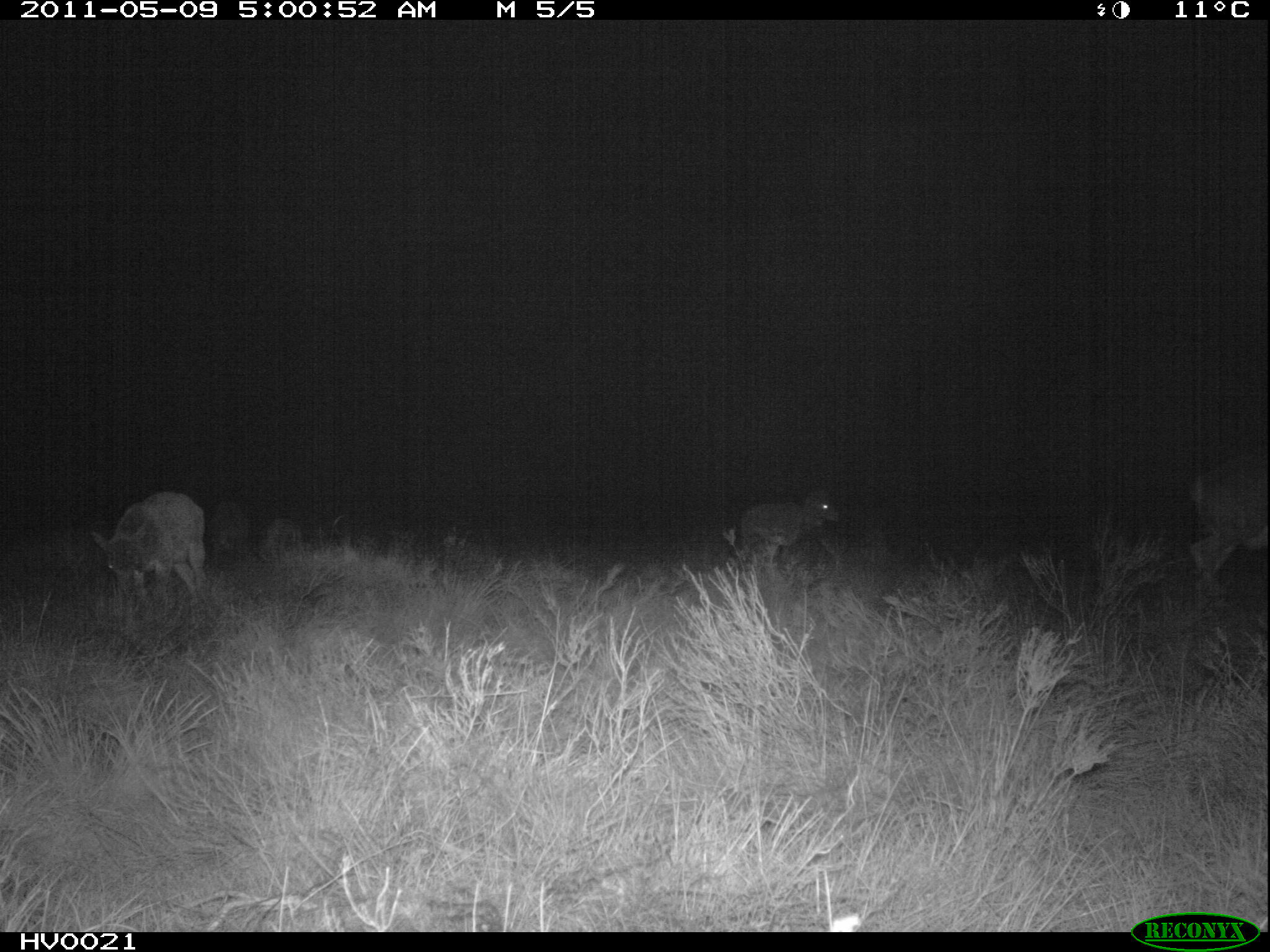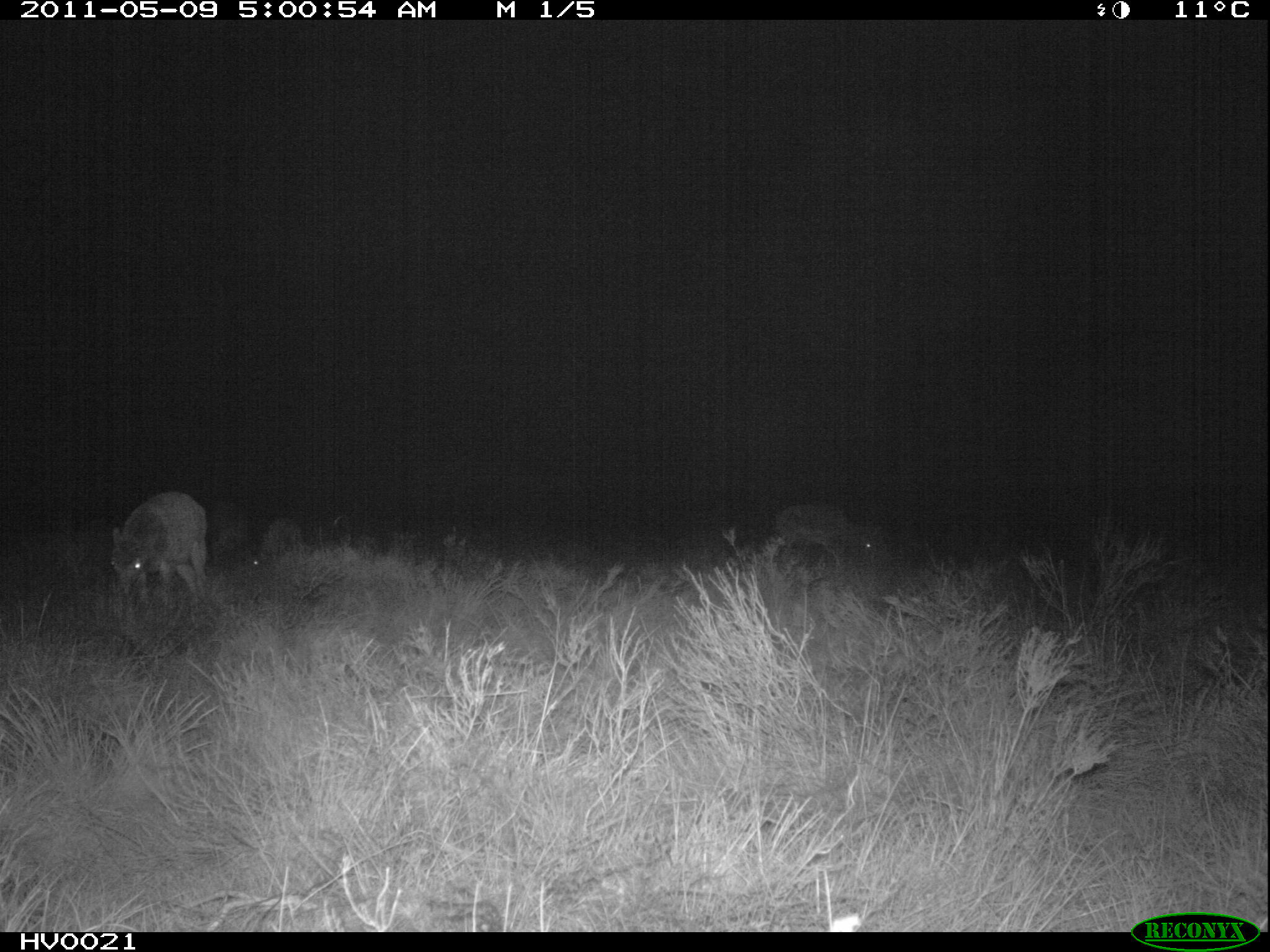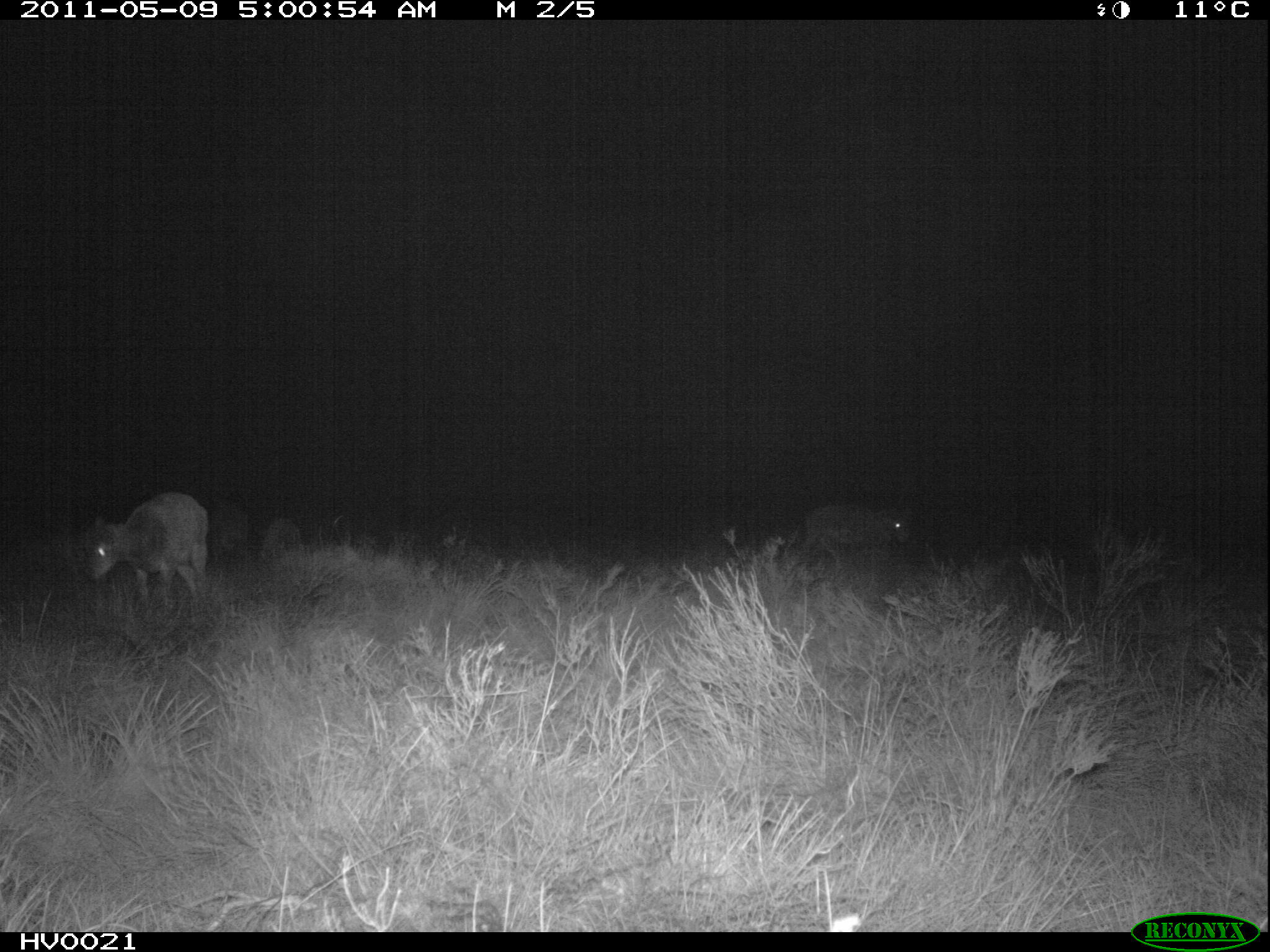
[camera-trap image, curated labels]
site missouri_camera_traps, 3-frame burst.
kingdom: Animalia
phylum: Chordata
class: Mammalia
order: Artiodactyla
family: Bovidae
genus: Ovis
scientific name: Ovis ammon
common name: mouflon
Mouflon (Ovis ammon). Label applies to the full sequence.